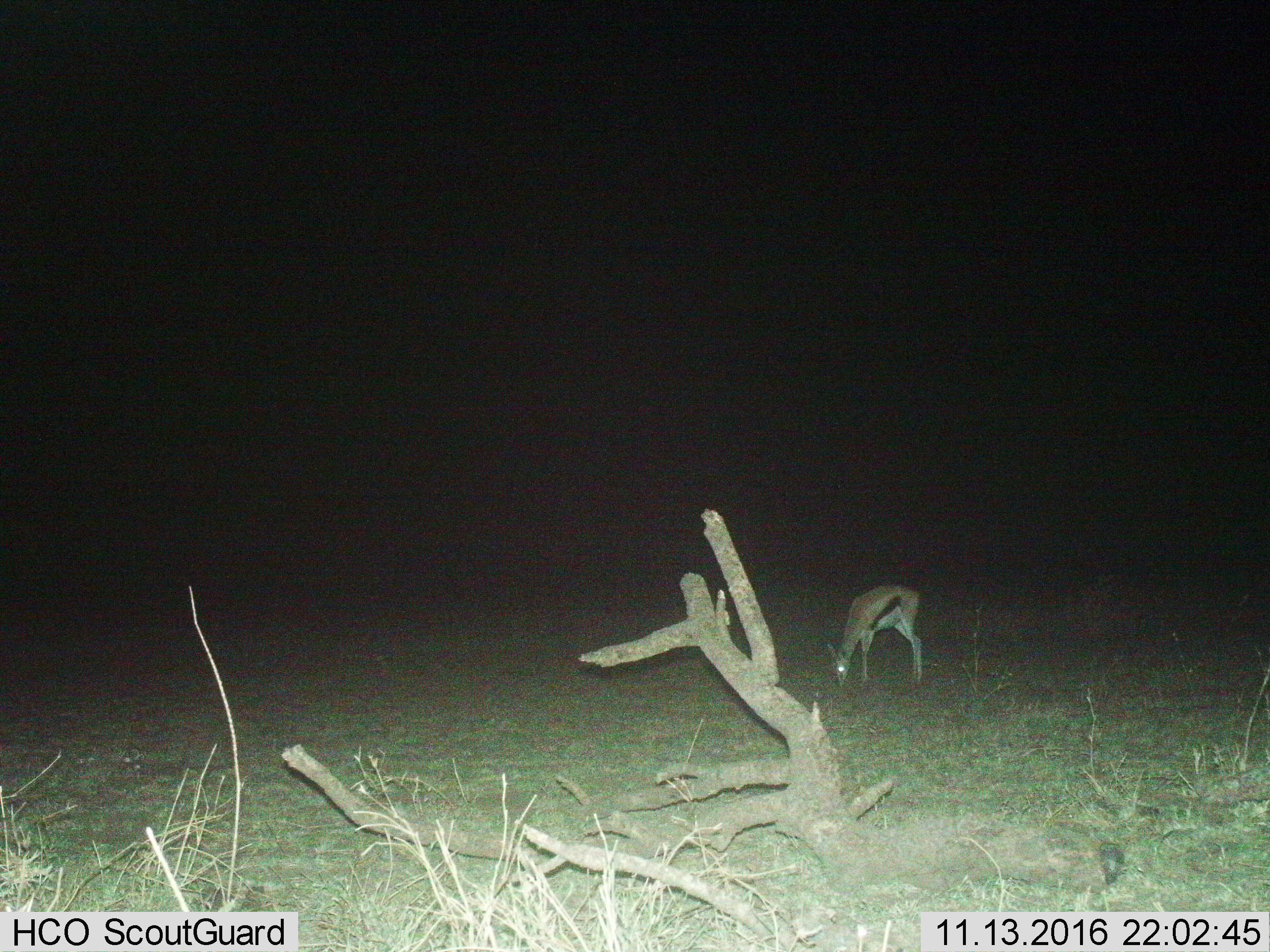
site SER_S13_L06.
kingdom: Animalia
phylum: Chordata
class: Mammalia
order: Artiodactyla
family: Bovidae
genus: Eudorcas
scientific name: Eudorcas thomsonii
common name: thomson's gazelle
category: gazellethomsons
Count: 1.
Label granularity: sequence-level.